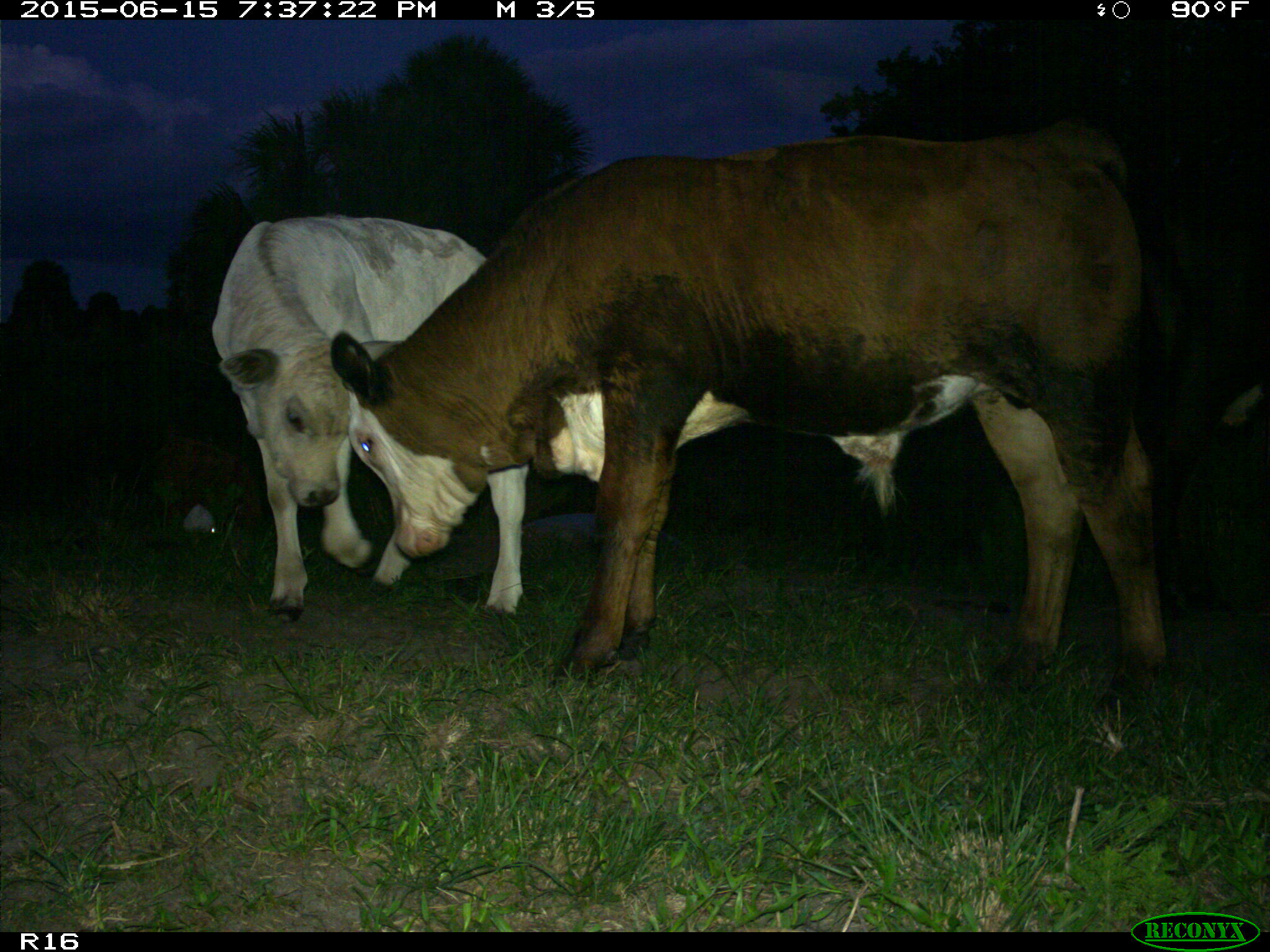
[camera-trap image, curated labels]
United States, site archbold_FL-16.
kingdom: Animalia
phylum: Chordata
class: Mammalia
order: Artiodactyla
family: Bovidae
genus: Bos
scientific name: Bos taurus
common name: domestic cow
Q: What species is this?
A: Bos taurus (domestic cow).